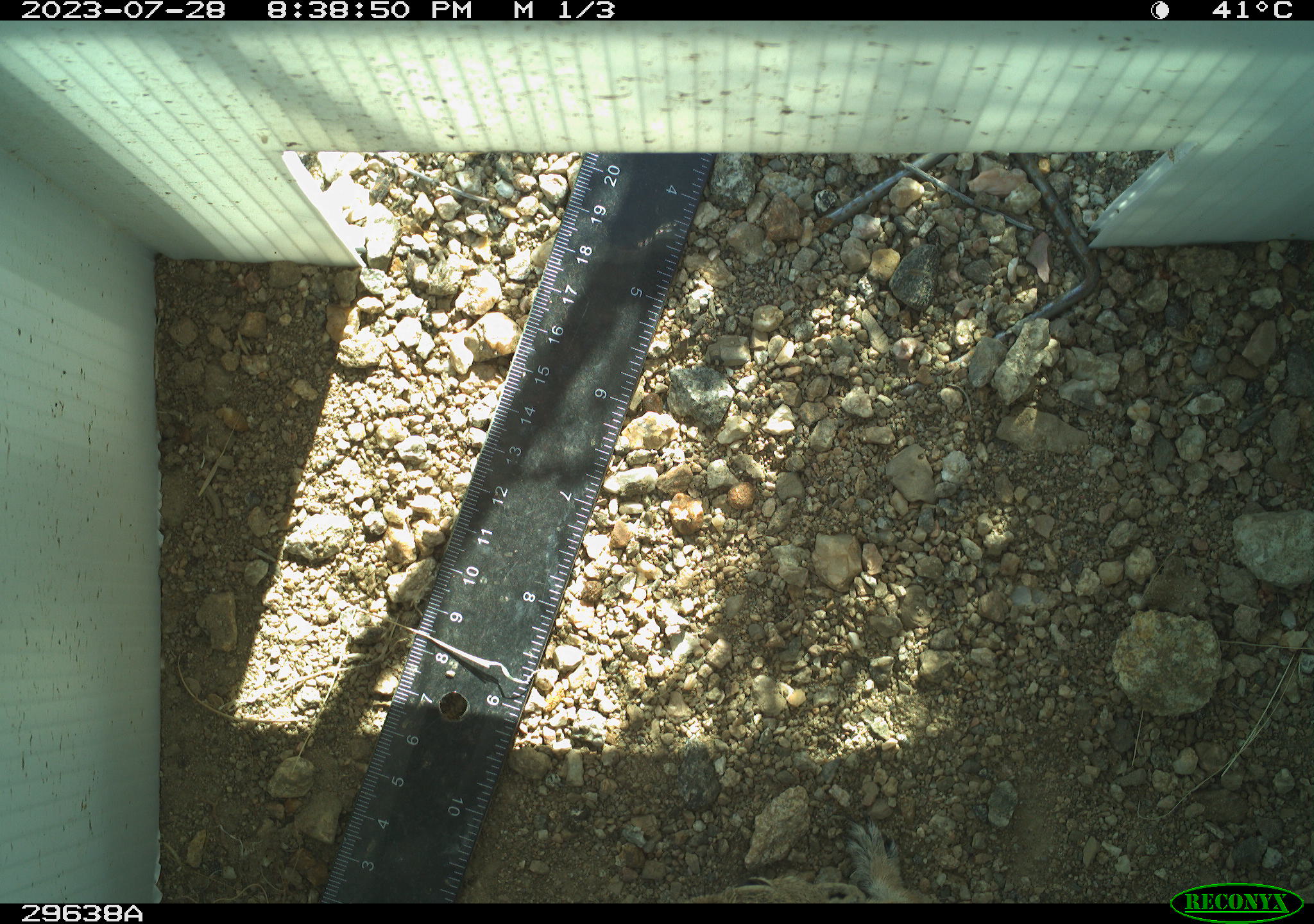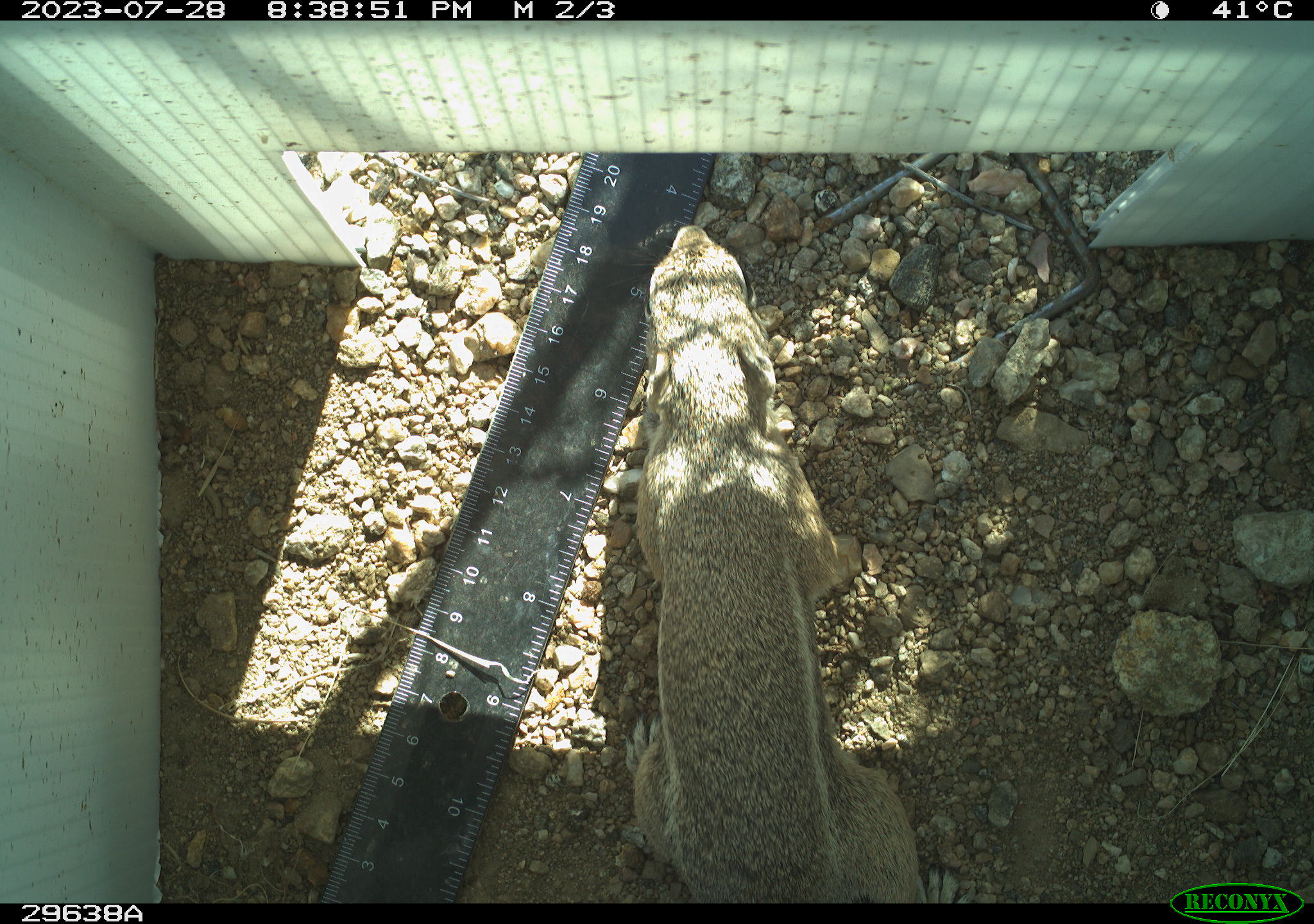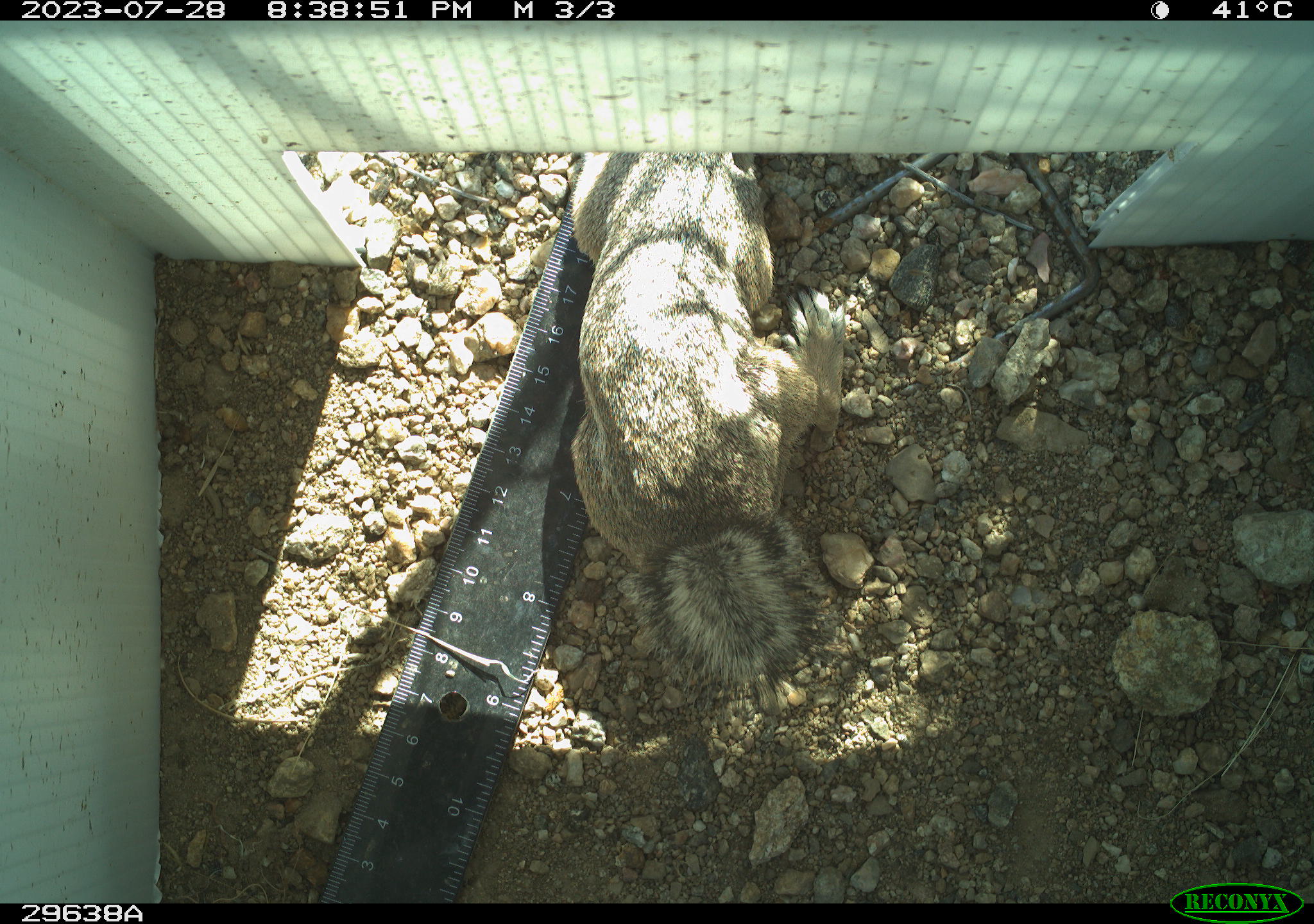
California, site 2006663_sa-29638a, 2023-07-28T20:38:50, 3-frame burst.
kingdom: Animalia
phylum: Chordata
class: Mammalia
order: Rodentia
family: Sciuridae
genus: Ammospermophilus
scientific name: Ammospermophilus leucurus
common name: white-tailed antelope squirrel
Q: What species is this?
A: White-tailed antelope squirrel (Ammospermophilus leucurus).